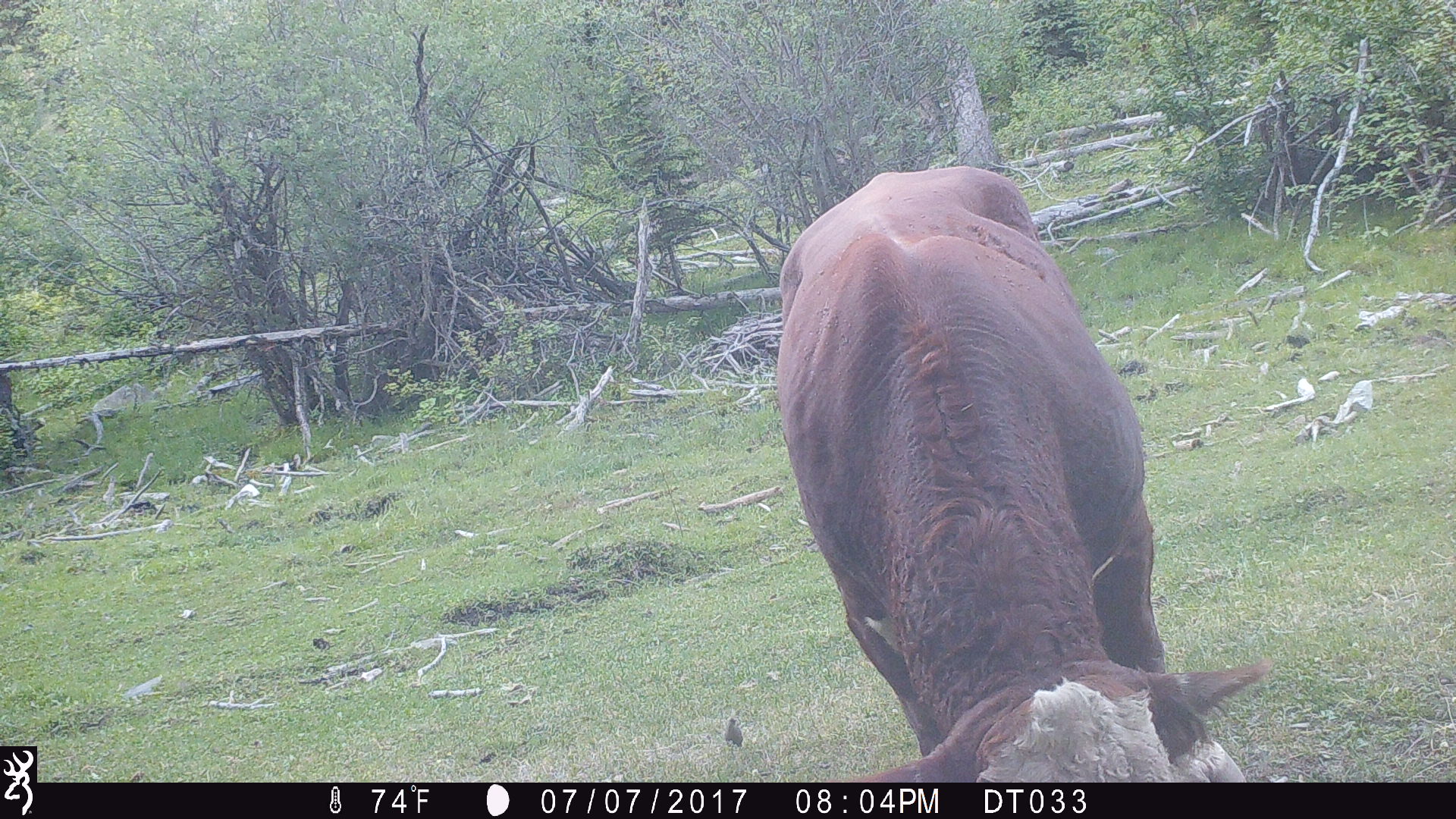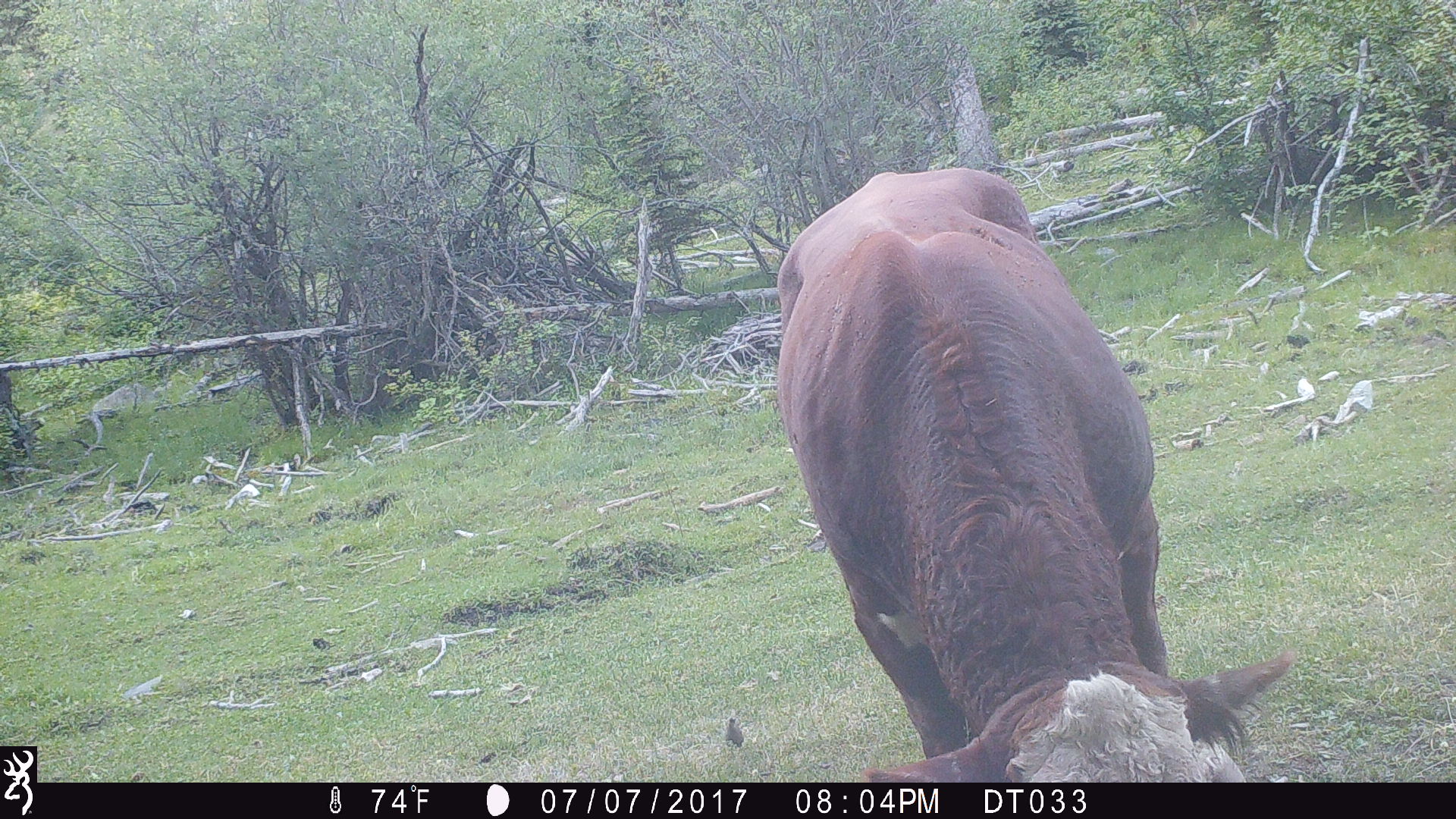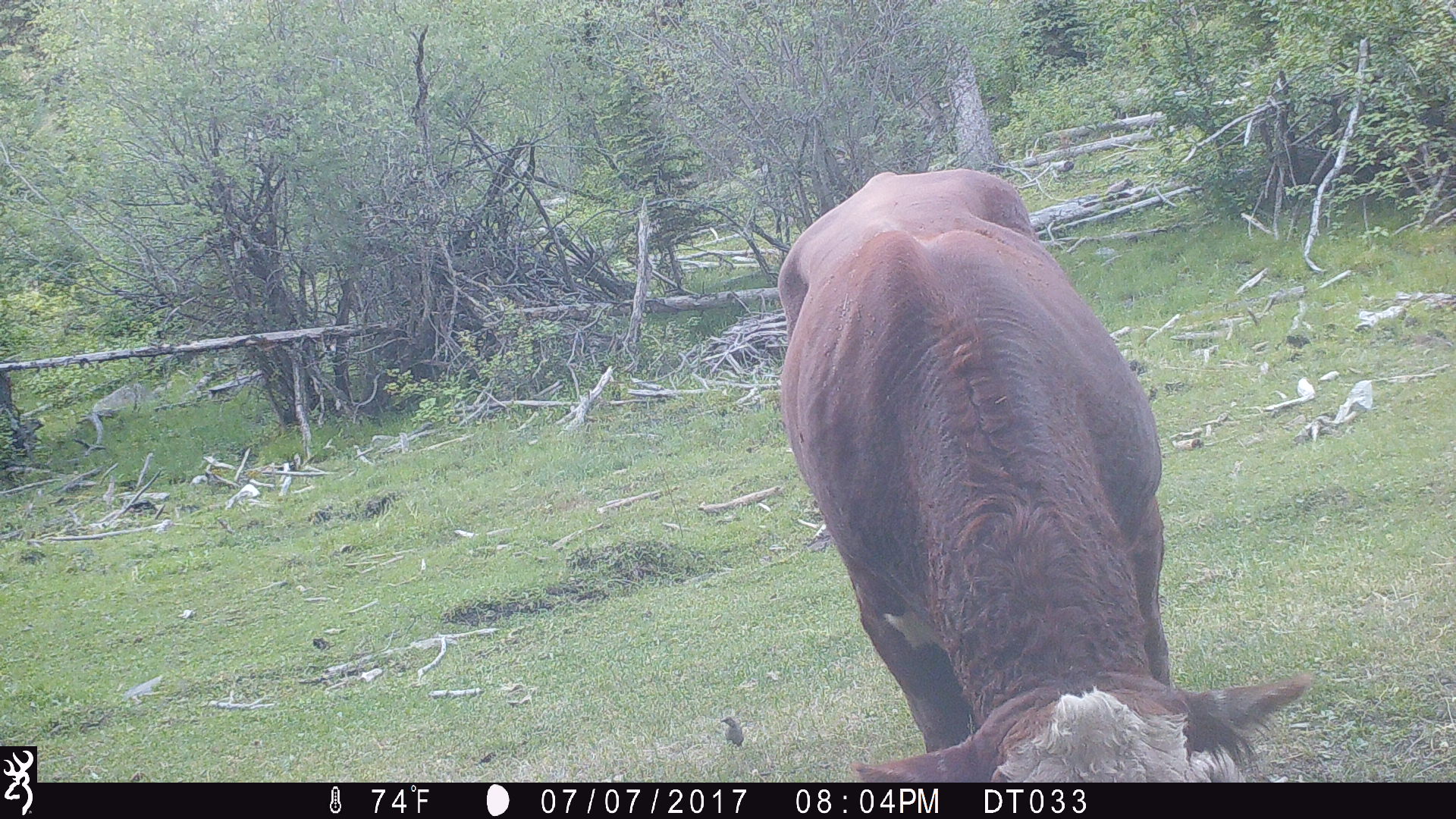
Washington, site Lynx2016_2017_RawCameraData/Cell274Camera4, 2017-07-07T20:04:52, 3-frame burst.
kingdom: Animalia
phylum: Chordata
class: Mammalia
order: Artiodactyla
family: Bovidae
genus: Bos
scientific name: Bos taurus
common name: domestic cattle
Domestic cattle (Bos taurus). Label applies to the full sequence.